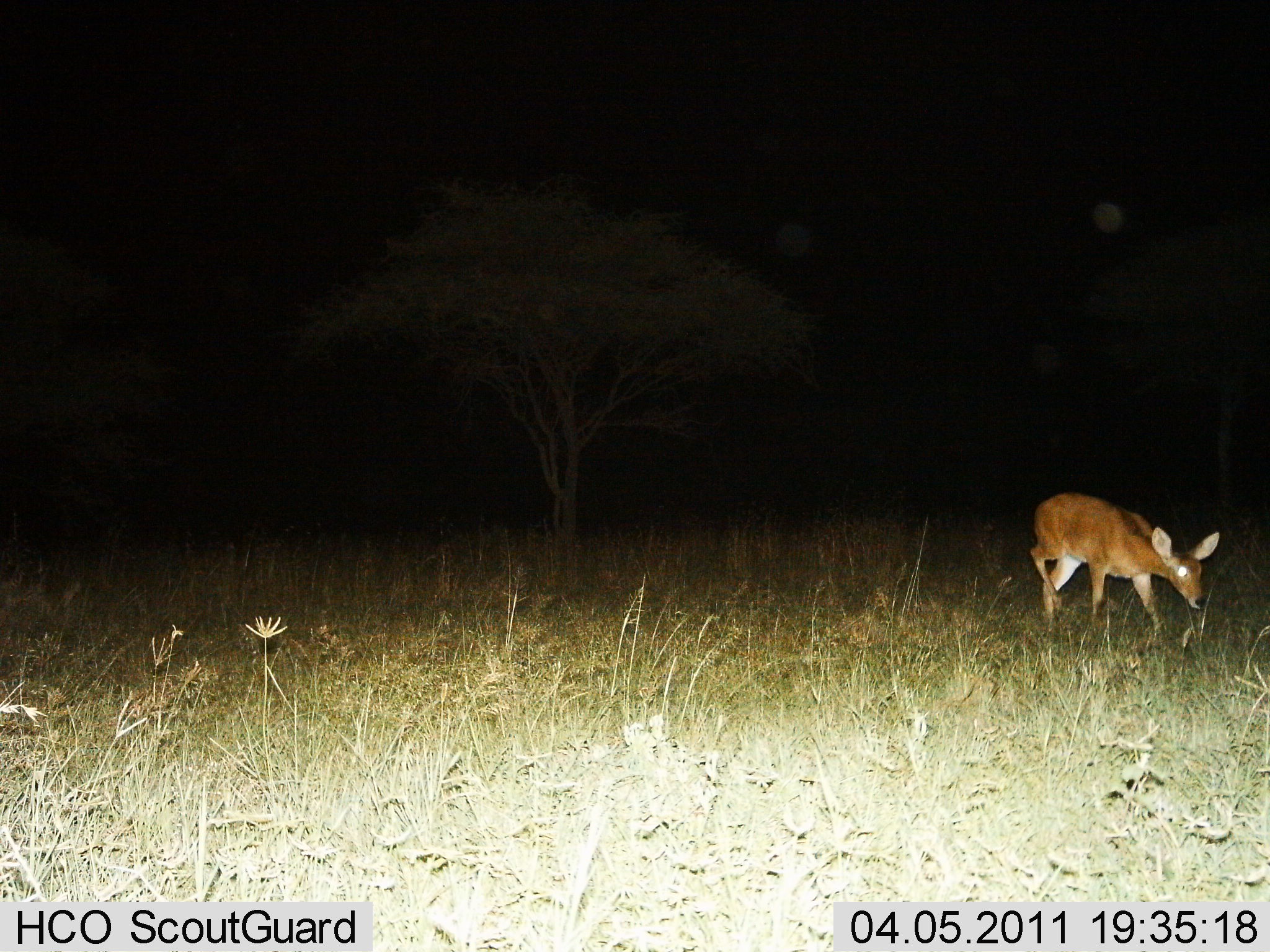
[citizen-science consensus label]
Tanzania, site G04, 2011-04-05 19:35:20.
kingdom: Animalia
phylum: Chordata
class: Mammalia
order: Artiodactyla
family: Bovidae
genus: Redunca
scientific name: Redunca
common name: reedbuck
Reedbuck (Redunca), count 1. Behavior (volunteer vote fractions): standing 18%, resting 0%, moving 64%, interacting 0%. Young present (vote fraction): 0%. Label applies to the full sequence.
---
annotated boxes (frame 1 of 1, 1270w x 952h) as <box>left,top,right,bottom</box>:
animal: <box>1029,493,1220,642</box>